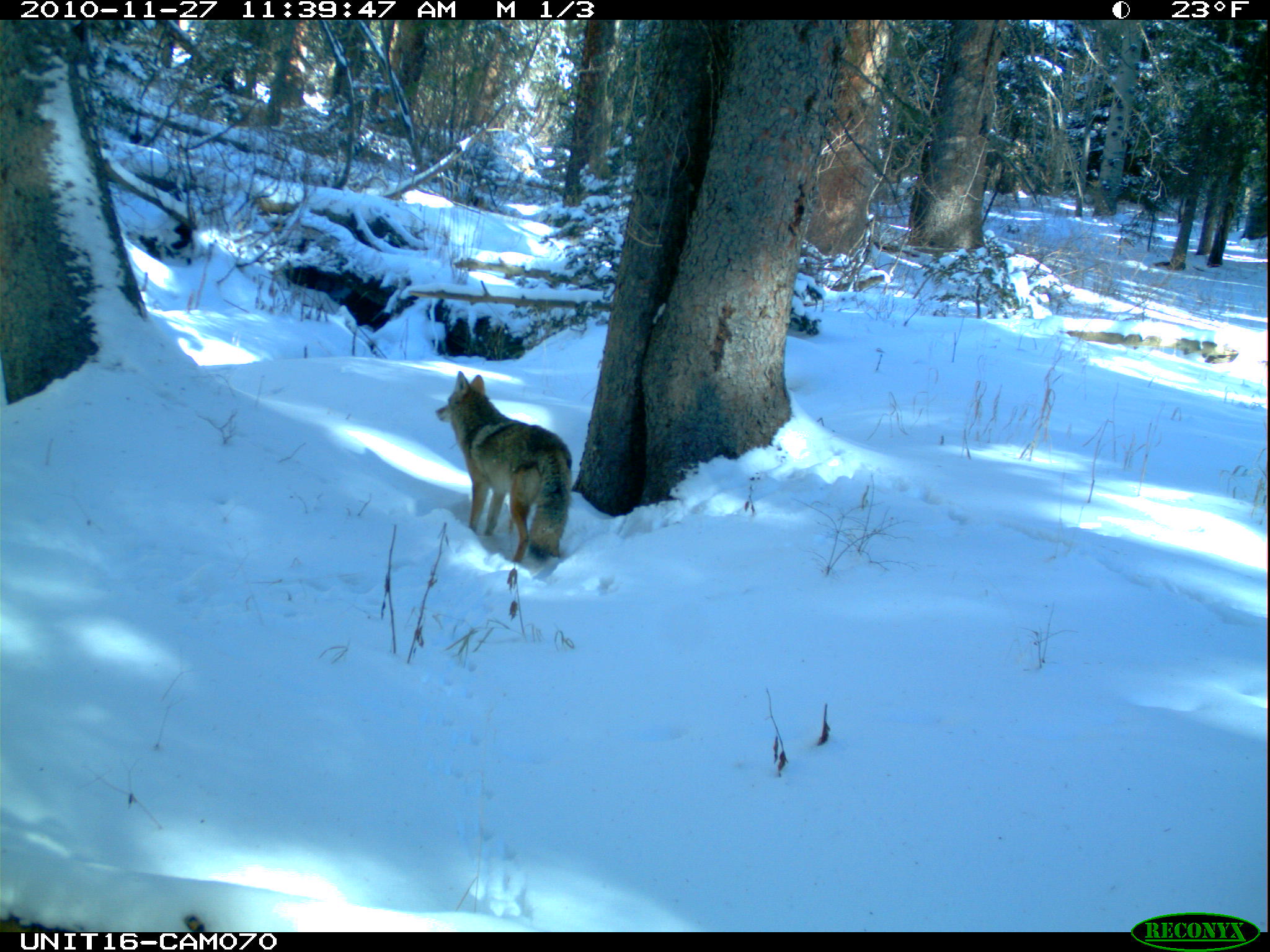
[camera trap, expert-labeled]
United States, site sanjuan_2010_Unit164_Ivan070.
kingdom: Animalia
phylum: Chordata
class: Mammalia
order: Carnivora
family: Canidae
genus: Canis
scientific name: Canis latrans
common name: coyote